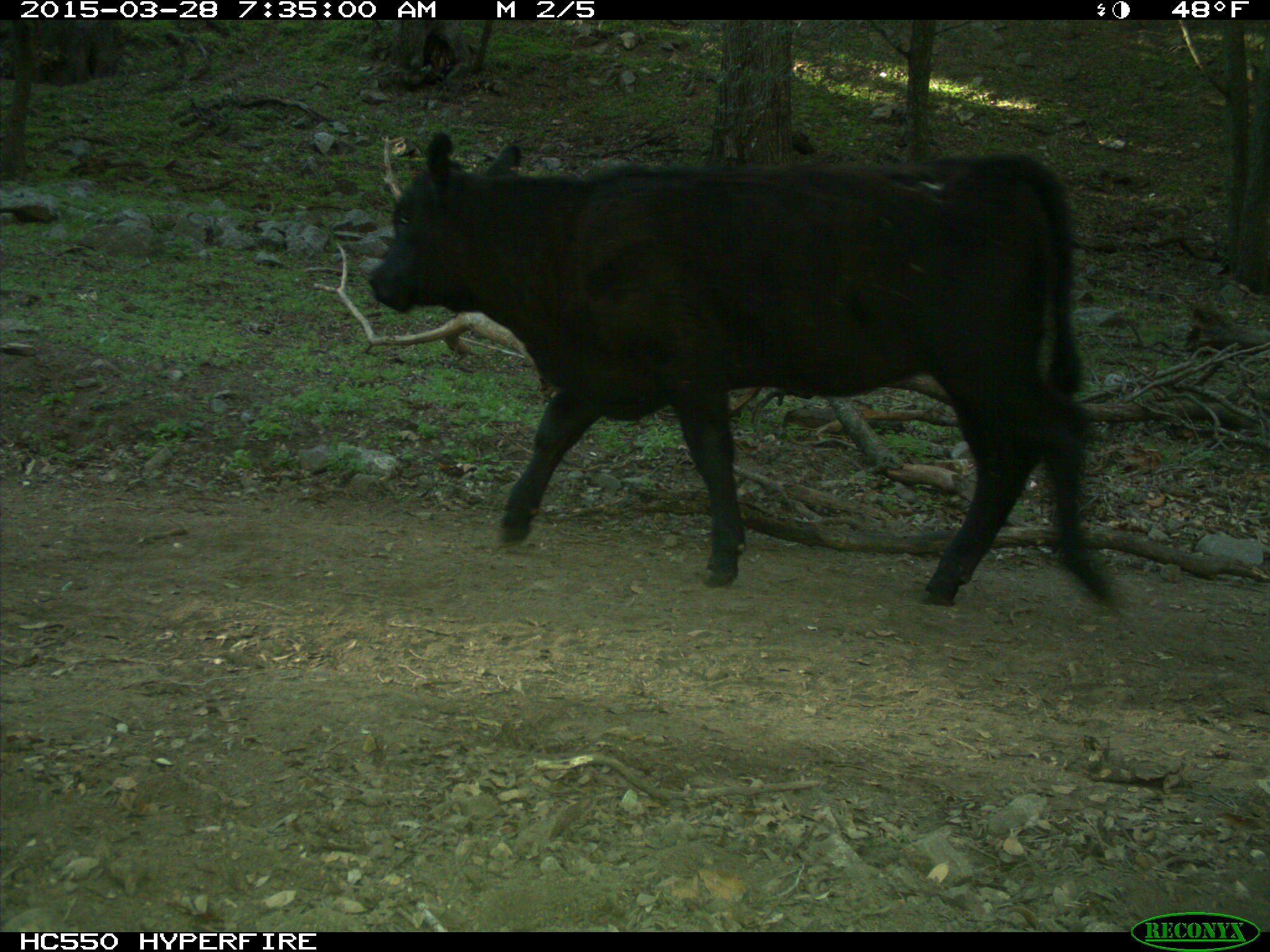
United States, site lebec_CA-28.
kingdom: Animalia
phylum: Chordata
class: Mammalia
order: Artiodactyla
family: Bovidae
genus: Bos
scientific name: Bos taurus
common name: domestic cow